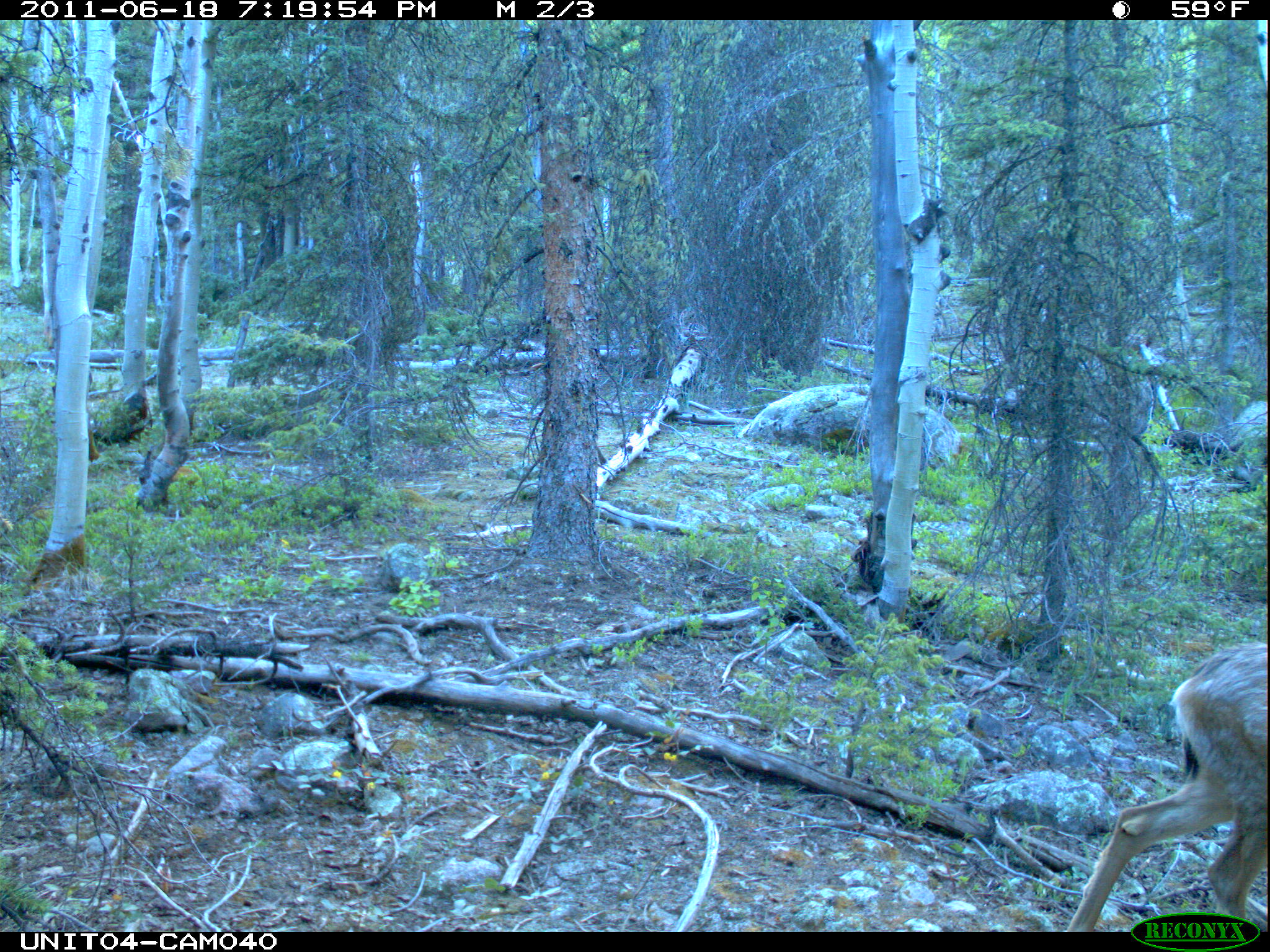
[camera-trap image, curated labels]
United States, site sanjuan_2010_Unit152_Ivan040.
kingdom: Animalia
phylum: Chordata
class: Mammalia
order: Artiodactyla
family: Cervidae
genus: Odocoileus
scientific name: Odocoileus hemionus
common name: mule deer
Odocoileus hemionus (mule deer).